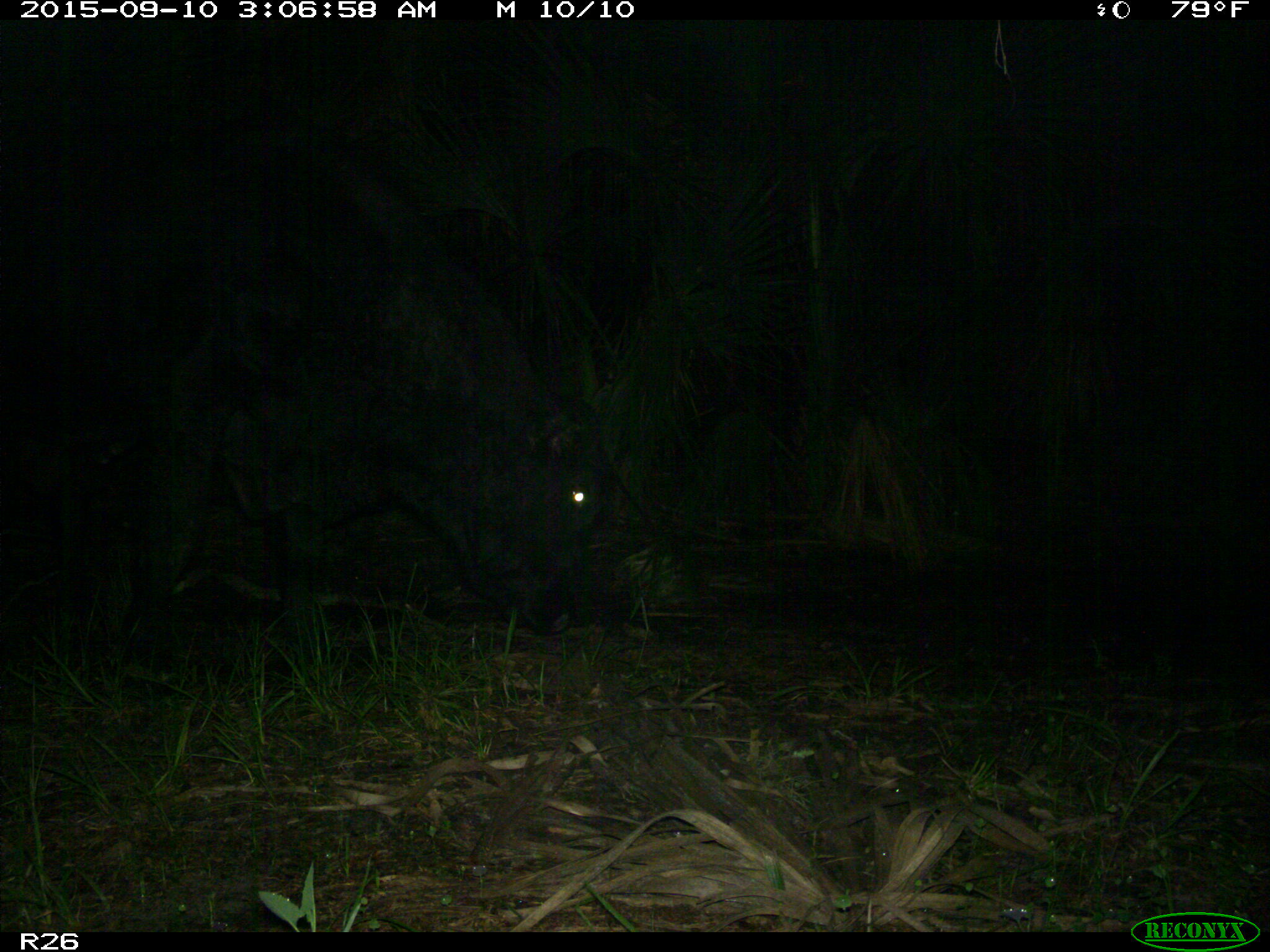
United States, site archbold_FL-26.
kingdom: Animalia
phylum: Chordata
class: Mammalia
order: Artiodactyla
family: Bovidae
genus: Bos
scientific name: Bos taurus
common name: domestic cow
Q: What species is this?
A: Bos taurus (domestic cow).